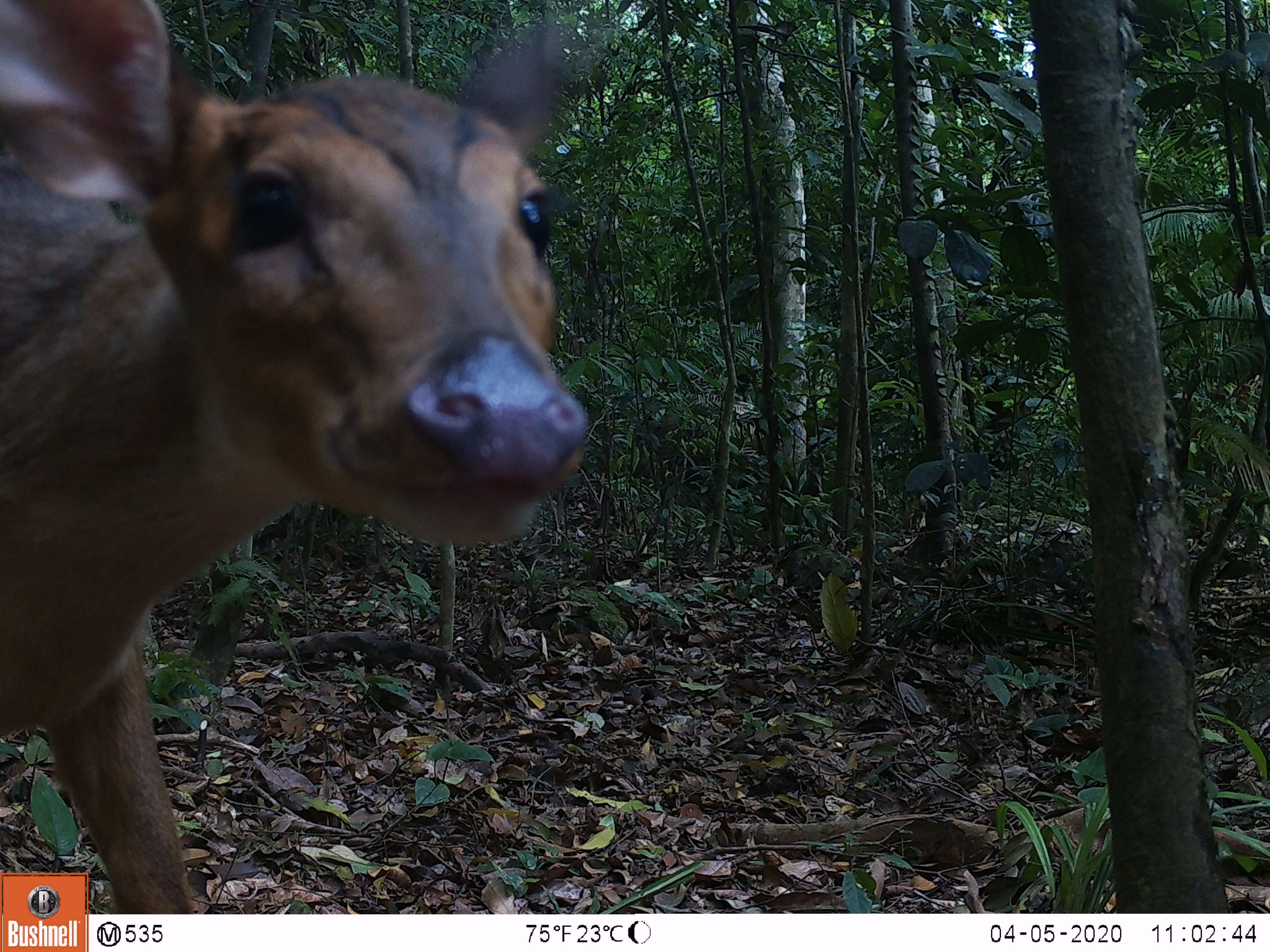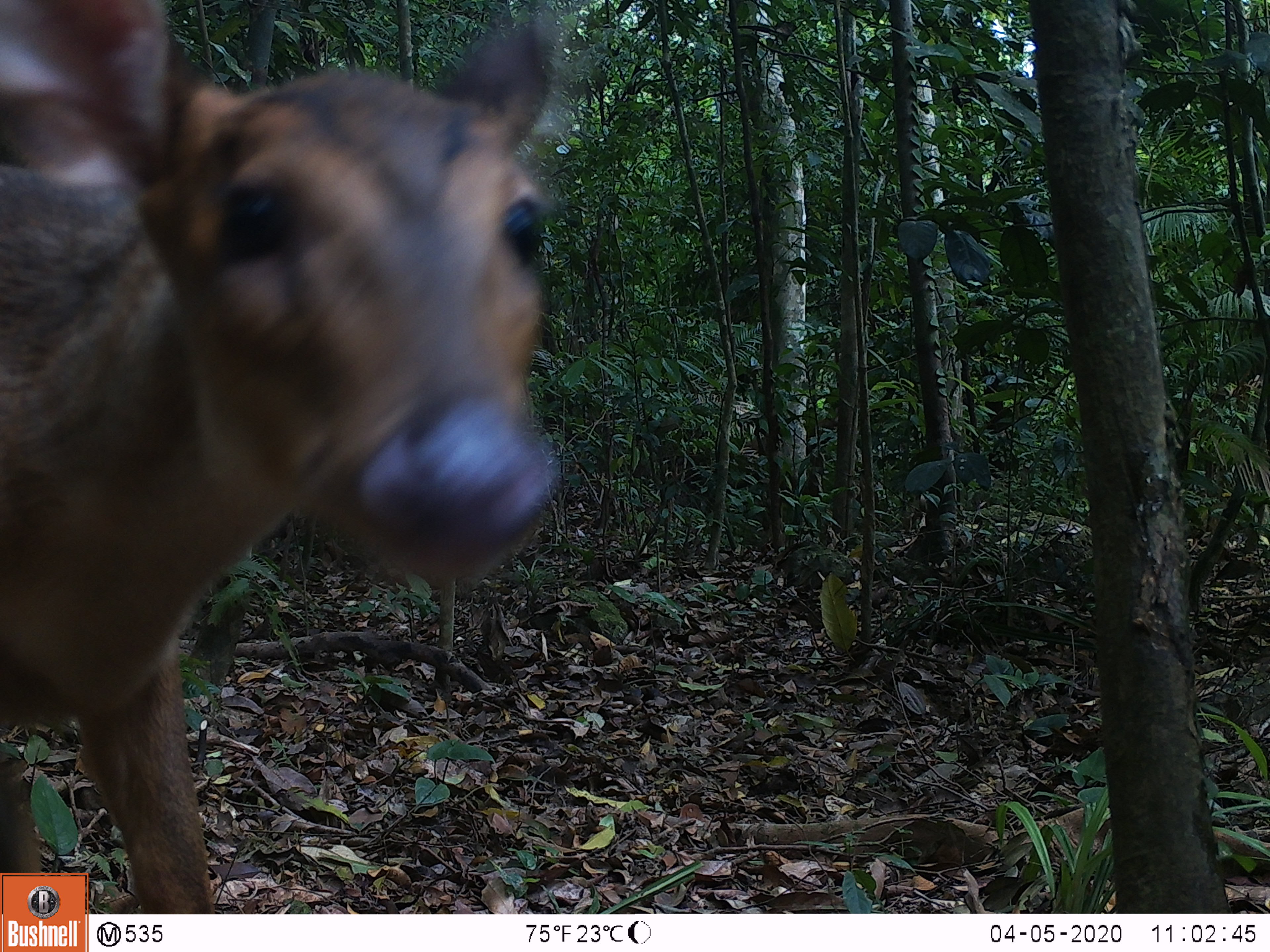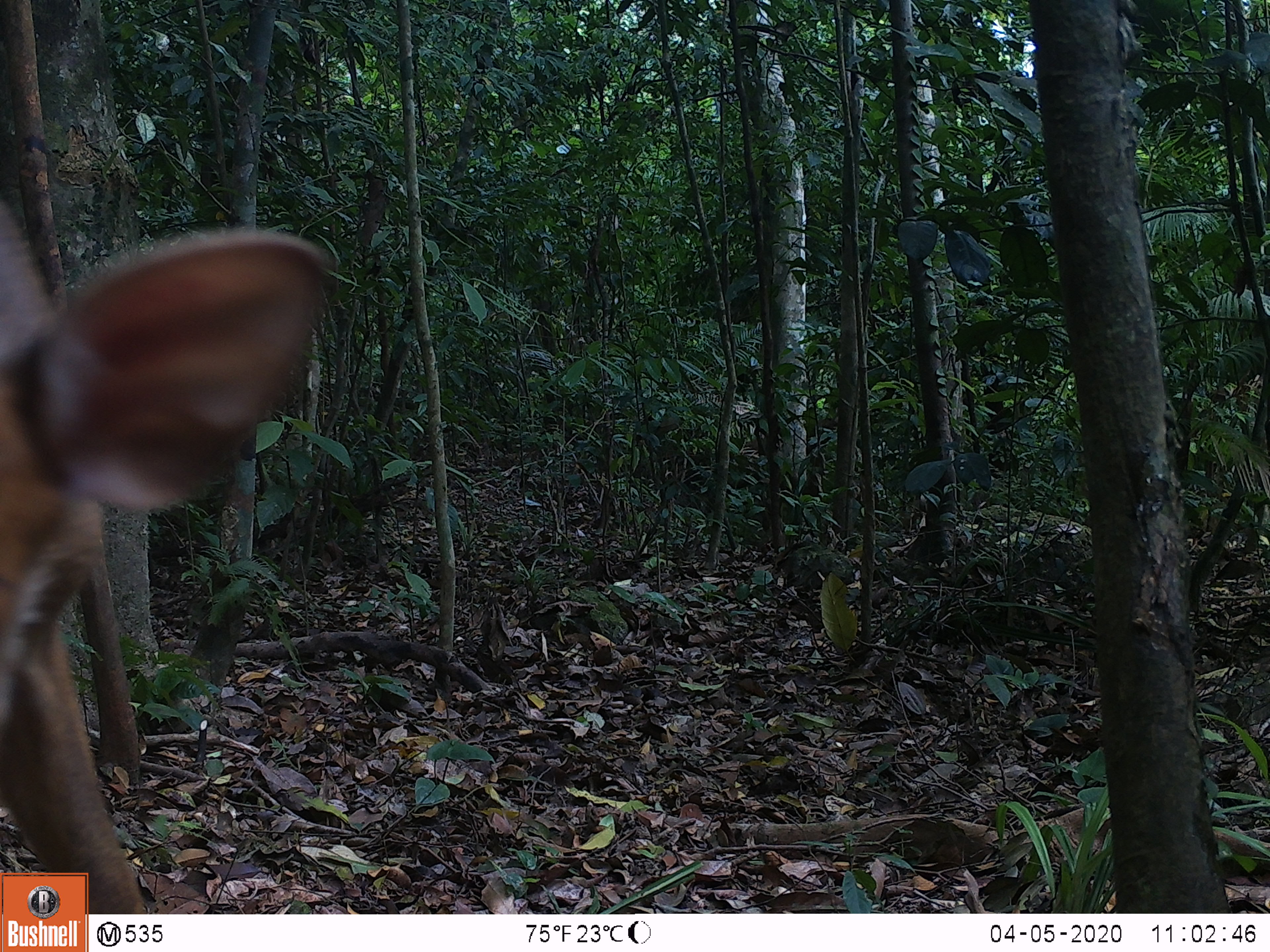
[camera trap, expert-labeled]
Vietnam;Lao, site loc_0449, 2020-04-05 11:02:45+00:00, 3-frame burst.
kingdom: Animalia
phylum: Chordata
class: Mammalia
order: Artiodactyla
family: Cervidae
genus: Muntiacus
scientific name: Muntiacus vuquangensis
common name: large-antlered muntjac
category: large antlered muntjac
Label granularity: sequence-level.